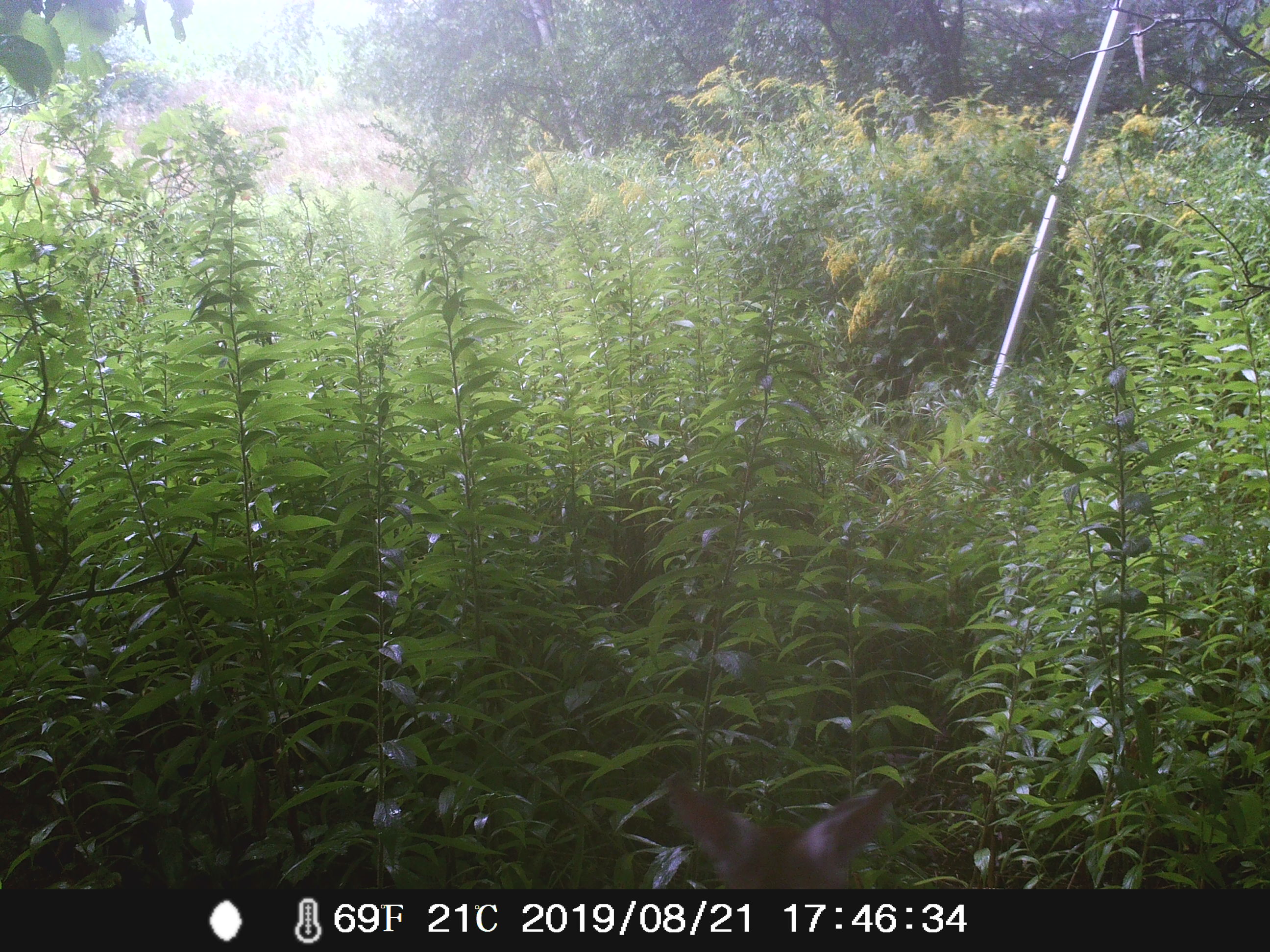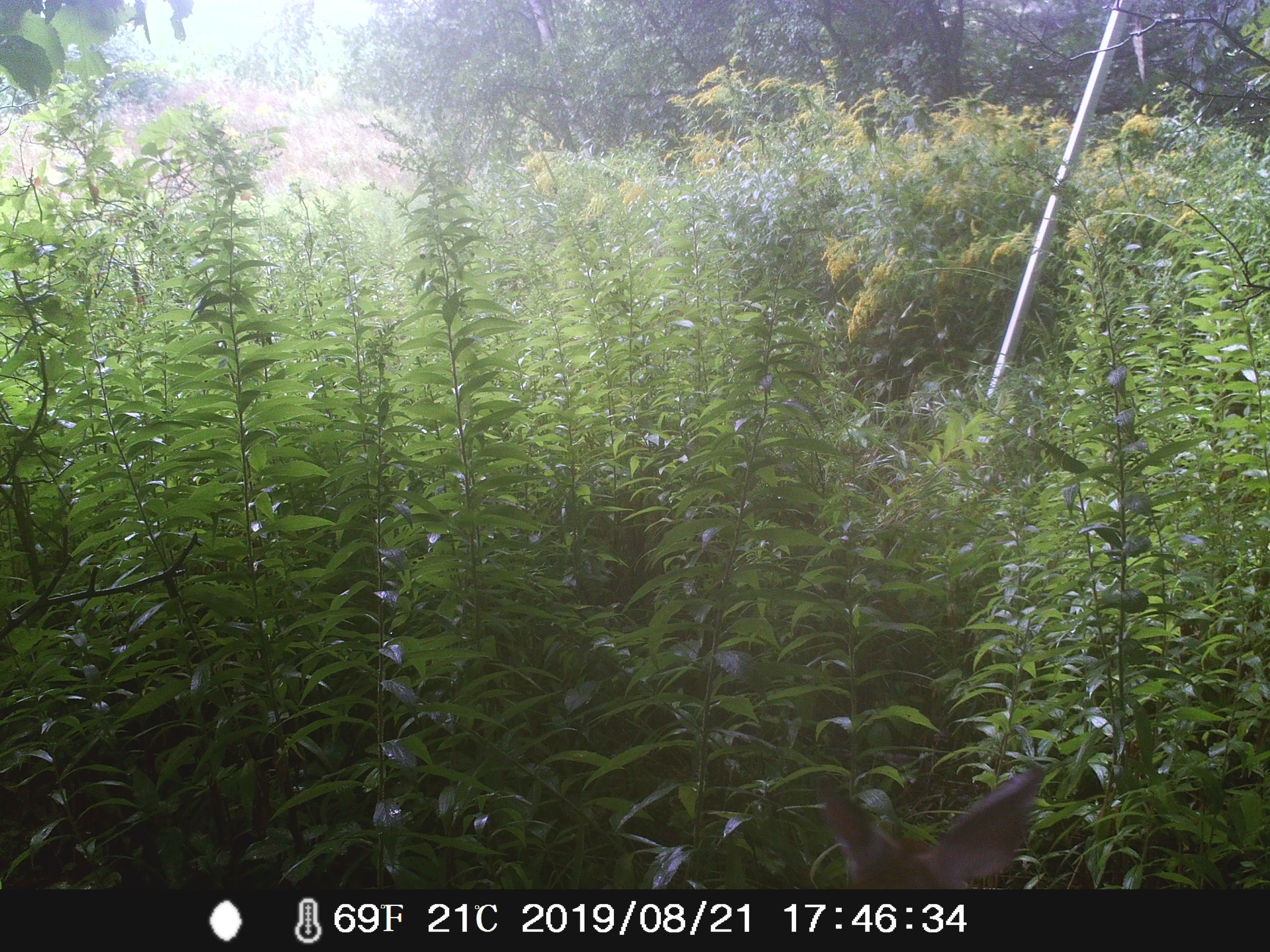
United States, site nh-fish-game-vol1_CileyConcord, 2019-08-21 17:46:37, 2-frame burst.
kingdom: Animalia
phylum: Chordata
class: Mammalia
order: Artiodactyla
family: Cervidae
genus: Odocoileus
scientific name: Odocoileus virginianus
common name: white-tailed deer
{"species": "white-tailed deer (Odocoileus virginianus)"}